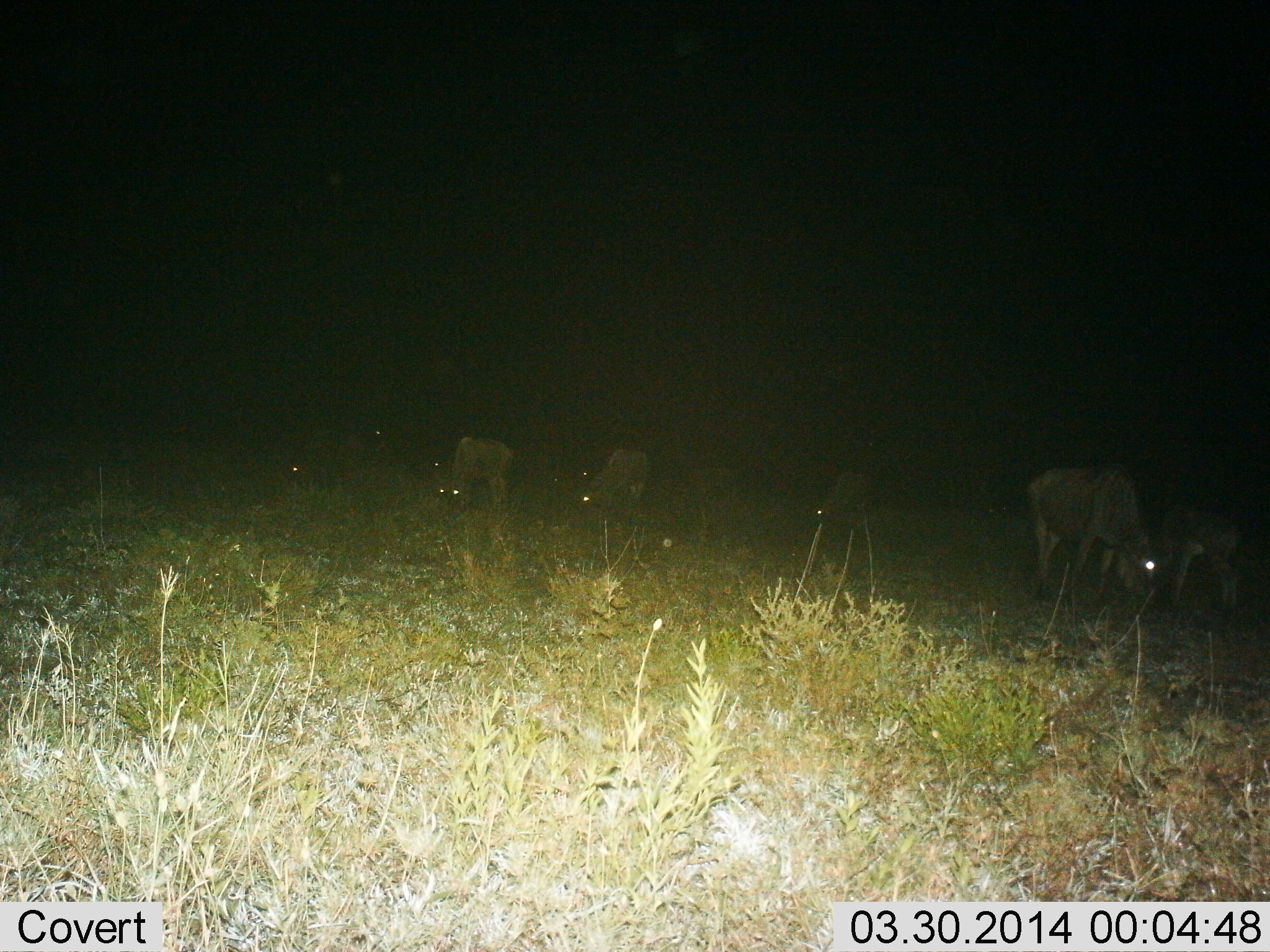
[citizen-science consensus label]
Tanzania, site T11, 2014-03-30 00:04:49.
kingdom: Animalia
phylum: Chordata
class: Mammalia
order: Artiodactyla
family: Bovidae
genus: Connochaetes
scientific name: Connochaetes taurinus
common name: blue wildebeest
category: wildebeest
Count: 7.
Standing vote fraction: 30%.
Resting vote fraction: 10%.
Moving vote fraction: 0%.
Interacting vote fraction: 0%.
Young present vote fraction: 60%.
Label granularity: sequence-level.